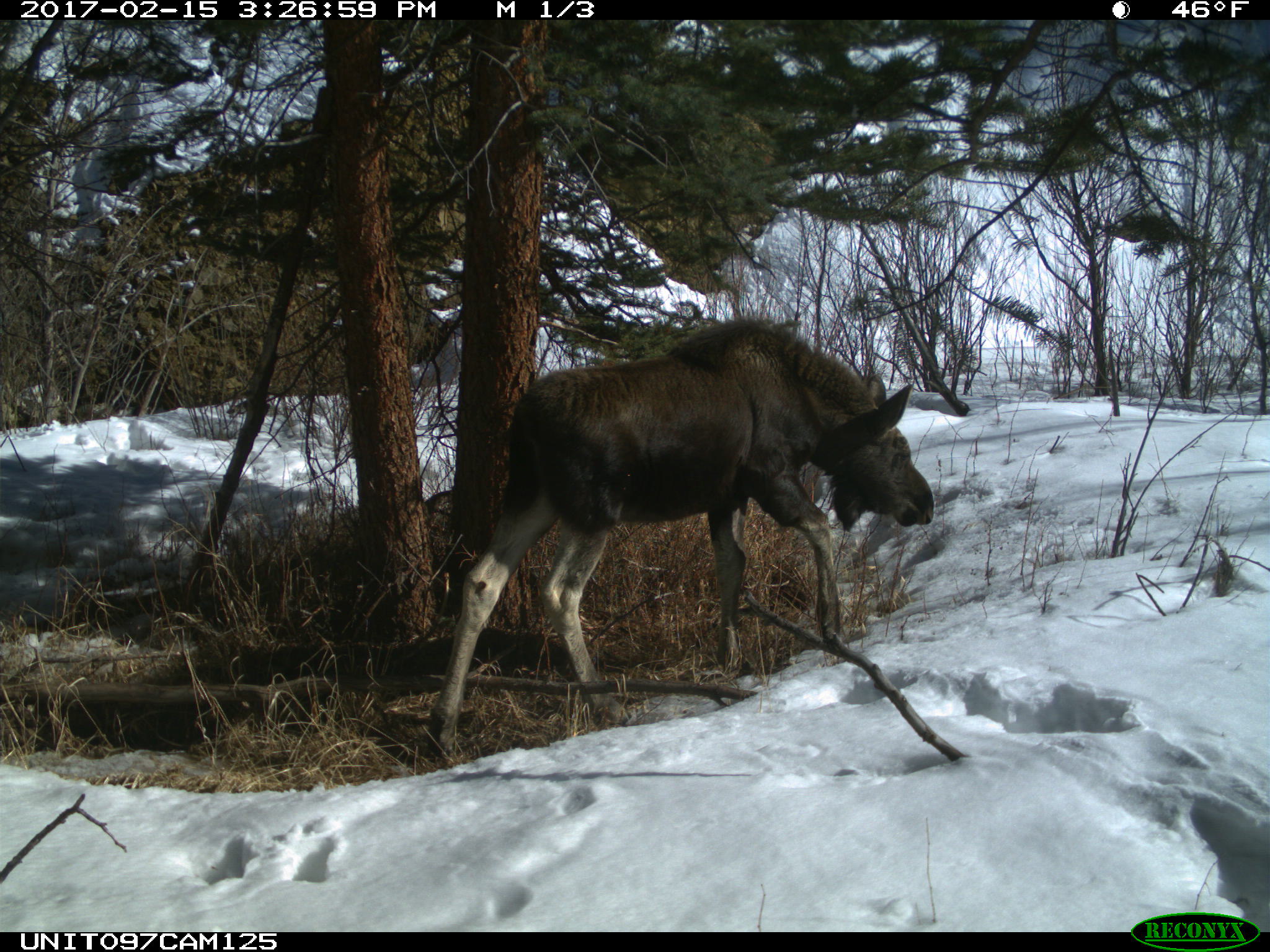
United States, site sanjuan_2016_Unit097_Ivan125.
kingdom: Animalia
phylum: Chordata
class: Mammalia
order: Artiodactyla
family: Cervidae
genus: Alces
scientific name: Alces alces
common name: moose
Alces alces (moose).